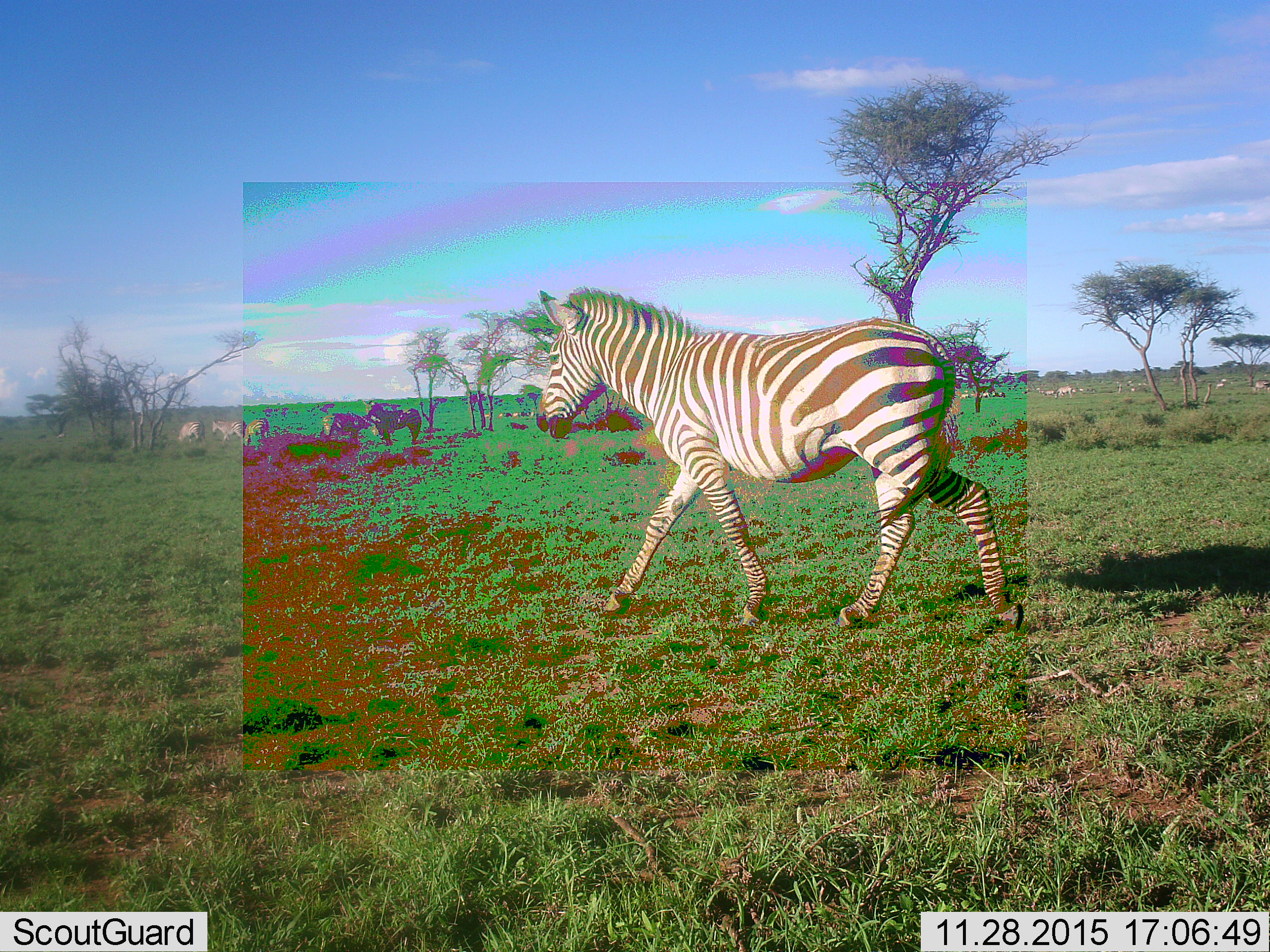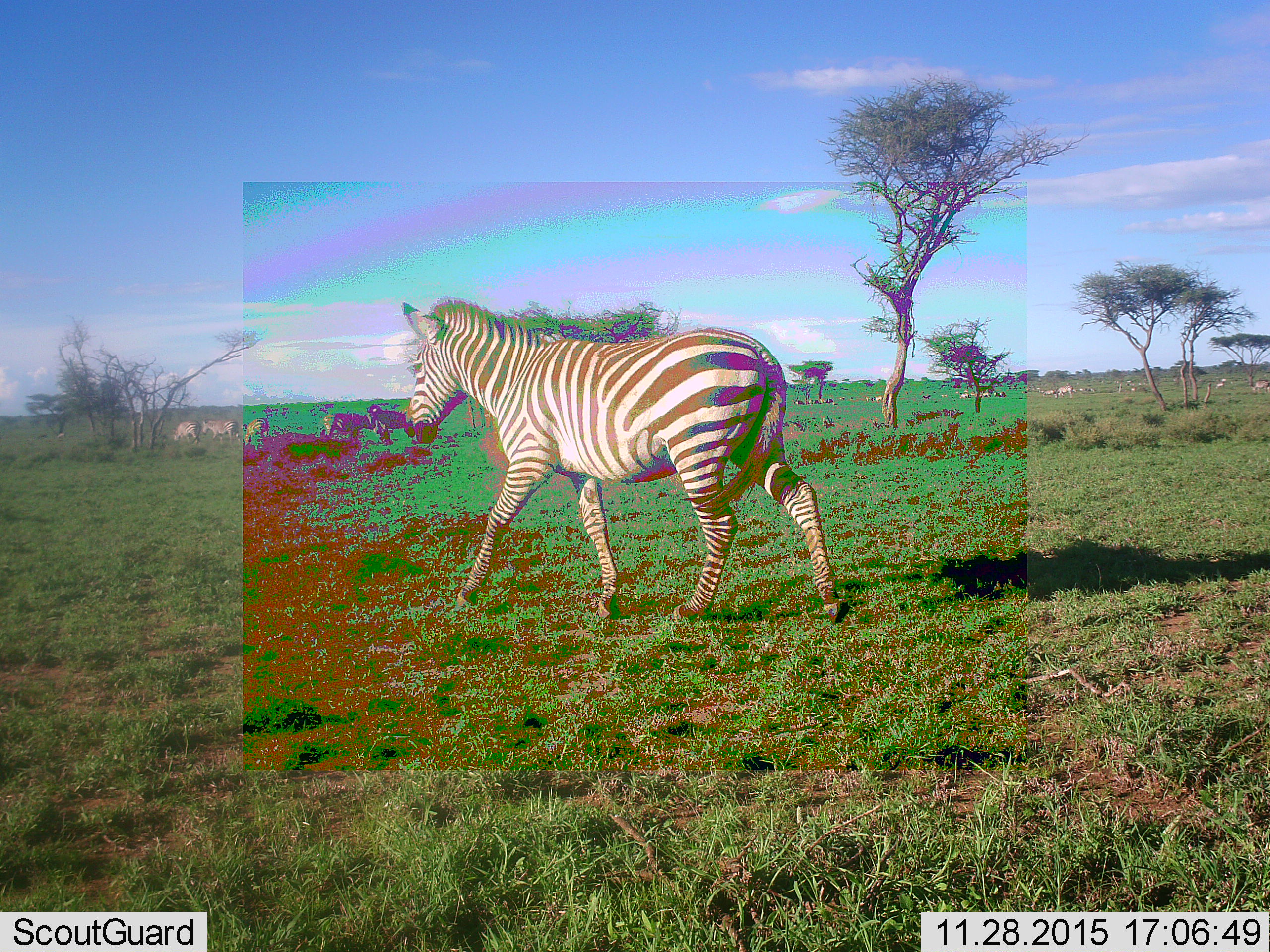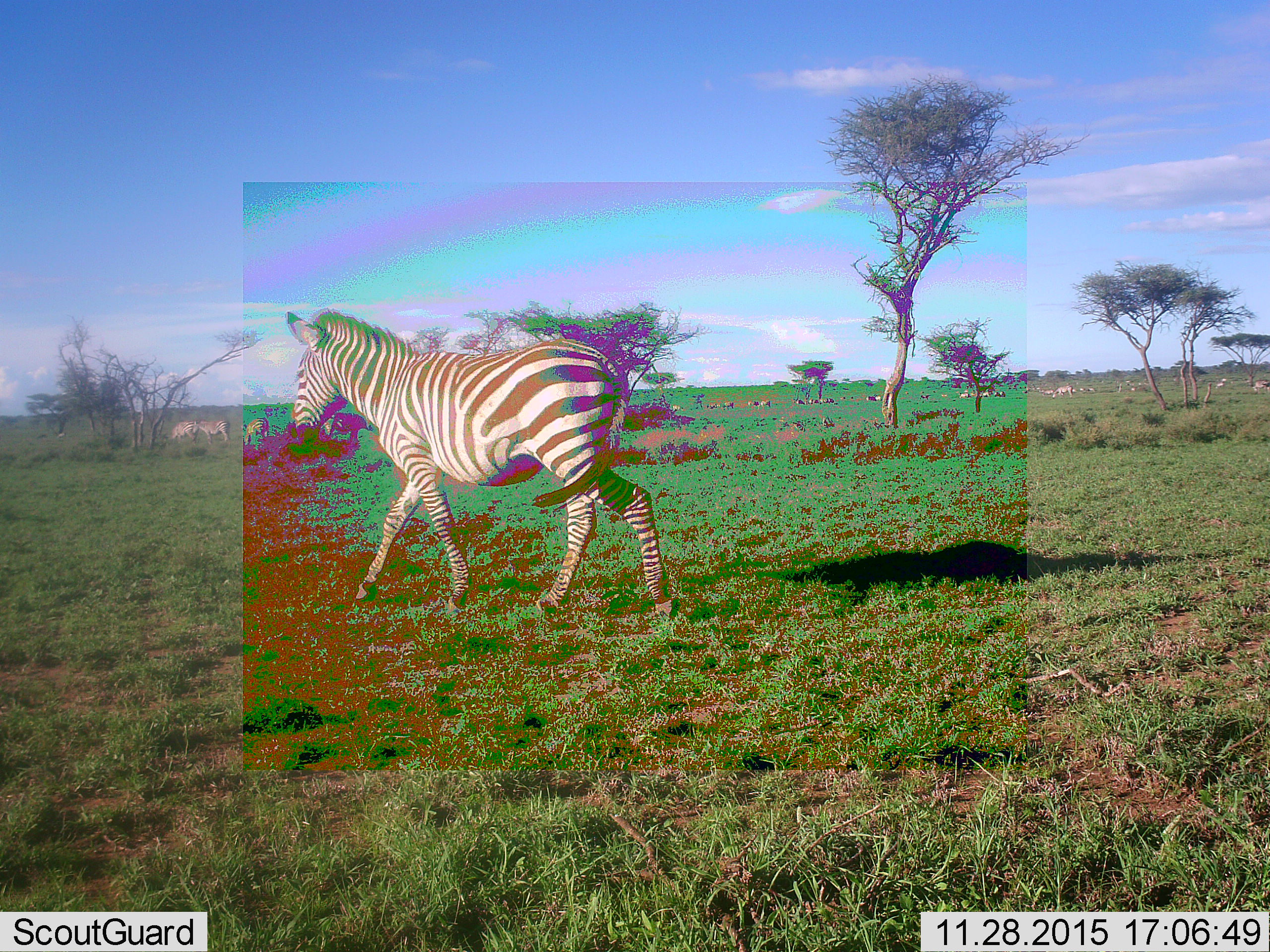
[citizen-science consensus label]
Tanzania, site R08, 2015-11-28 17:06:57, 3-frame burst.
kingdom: Animalia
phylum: Chordata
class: Mammalia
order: Perissodactyla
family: Equidae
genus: Equus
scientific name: Equus quagga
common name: plains zebra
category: zebra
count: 11-50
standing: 70%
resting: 10%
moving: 90%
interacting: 20%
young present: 10%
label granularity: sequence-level